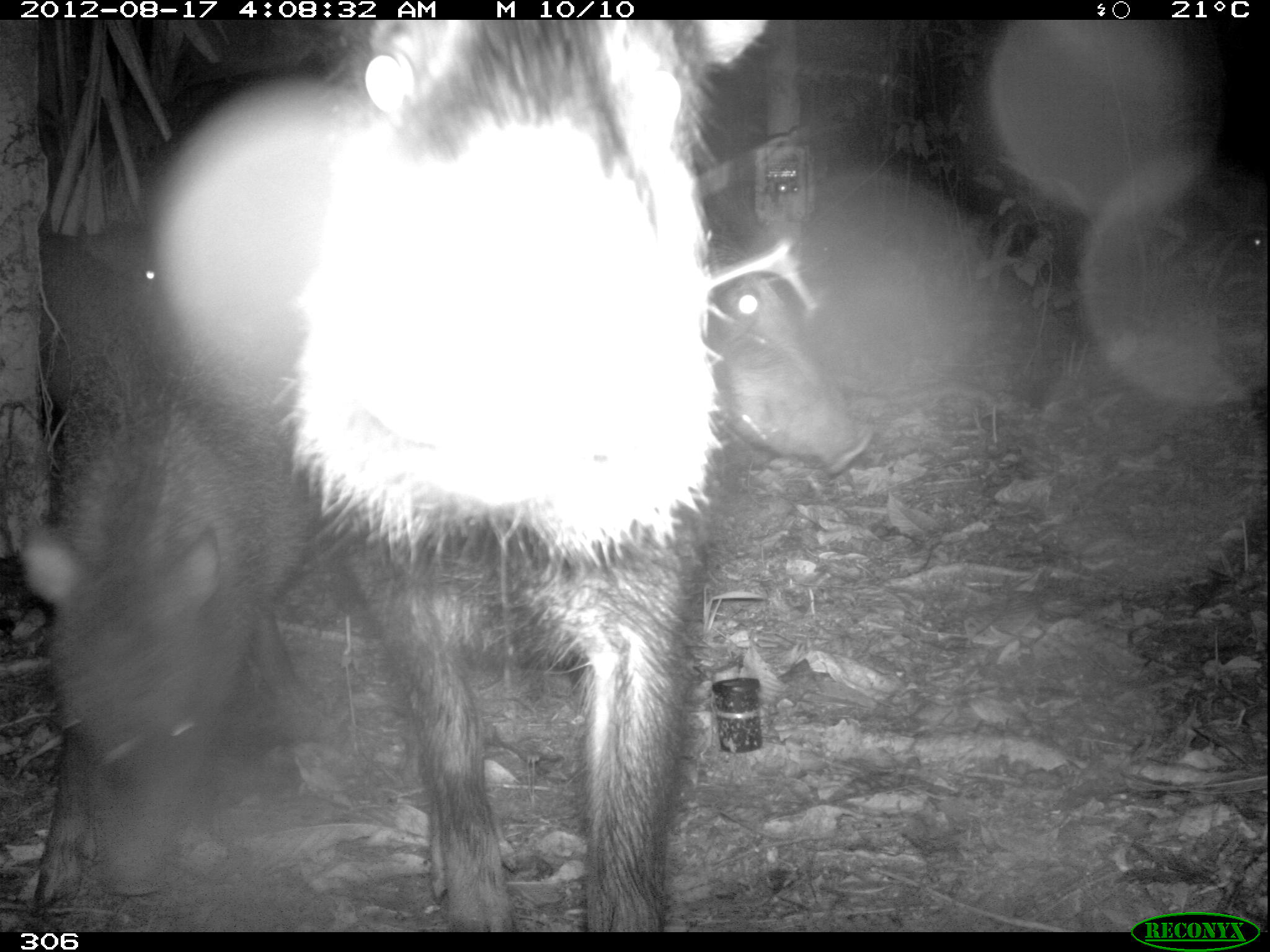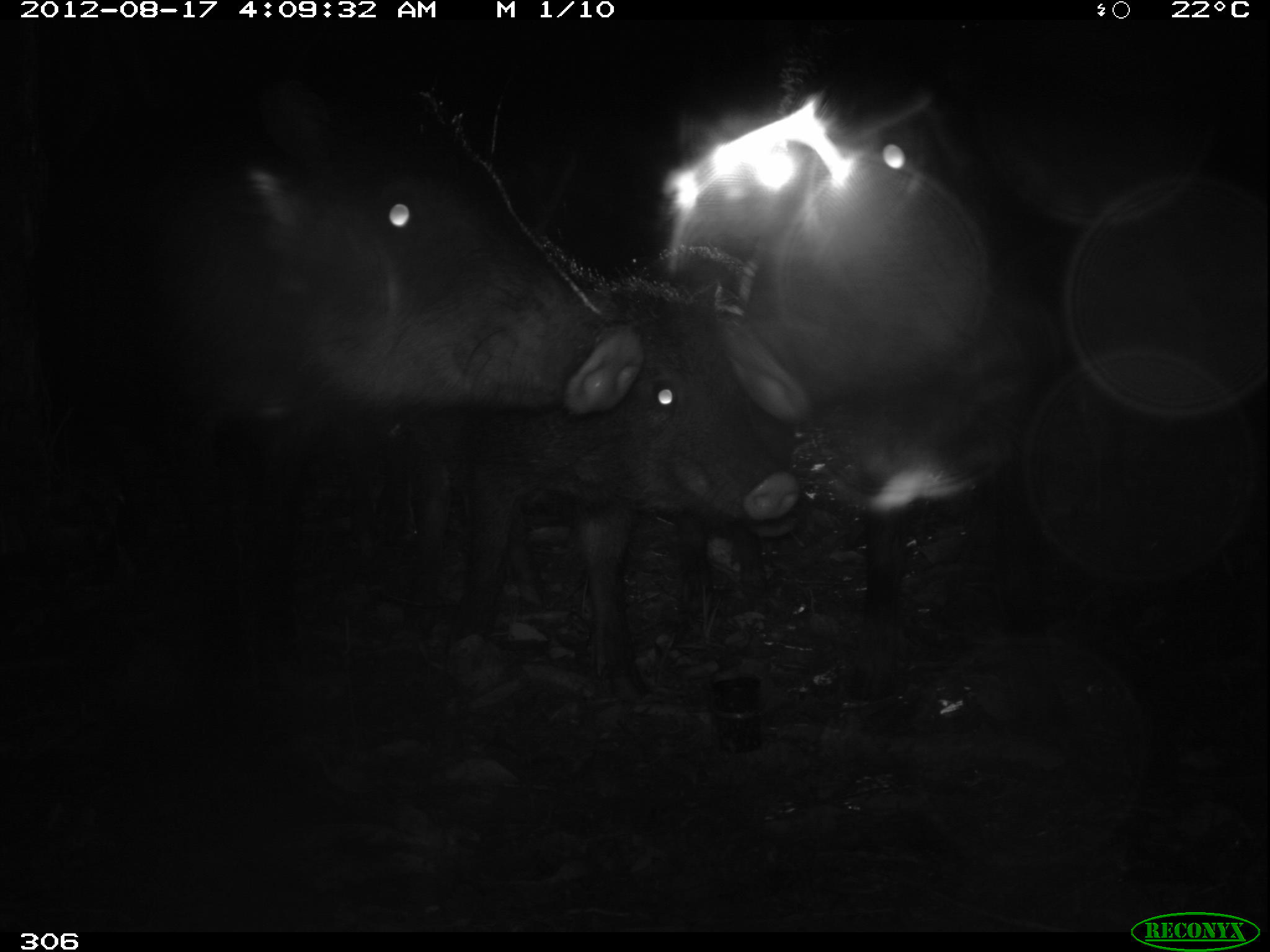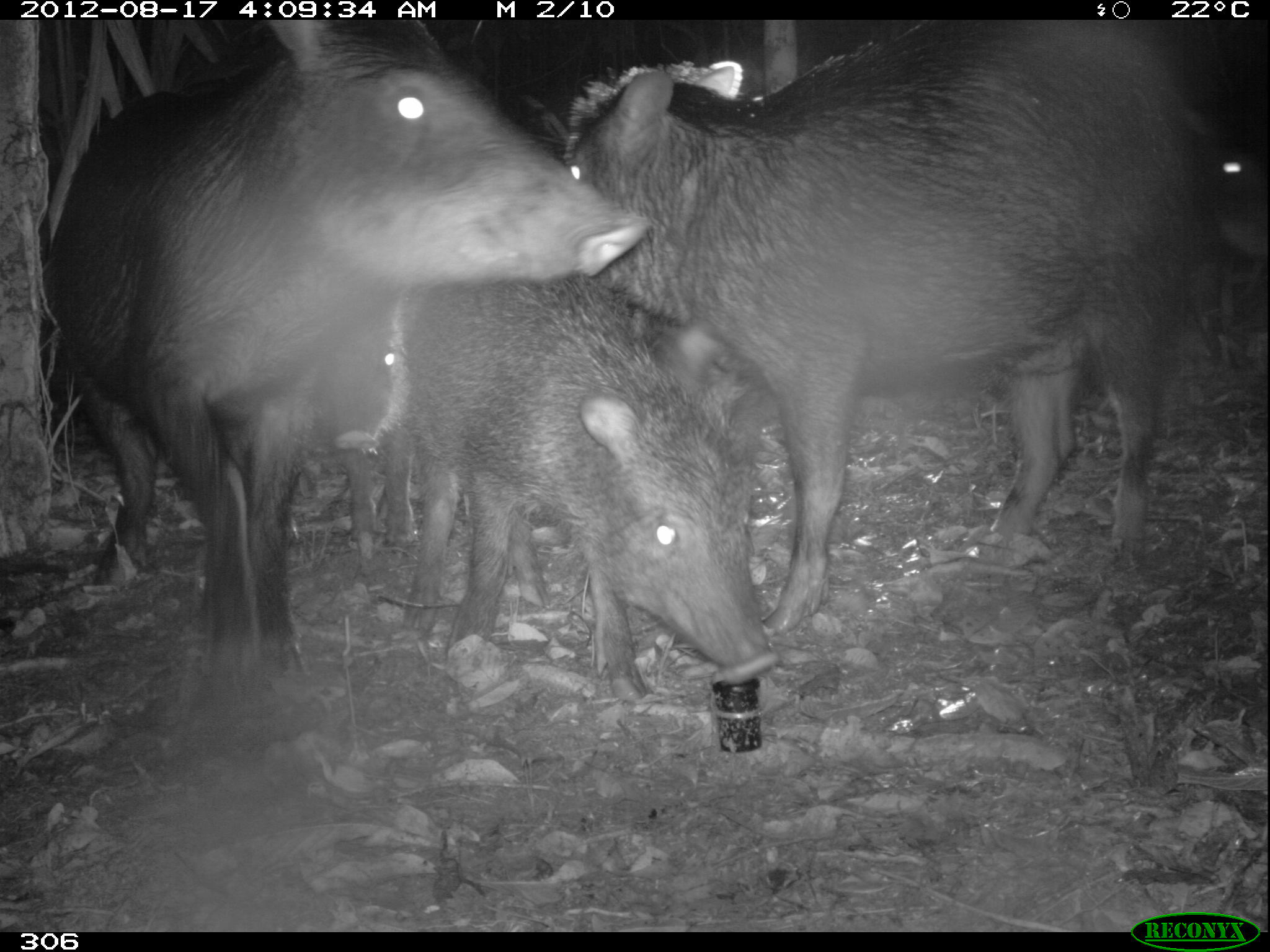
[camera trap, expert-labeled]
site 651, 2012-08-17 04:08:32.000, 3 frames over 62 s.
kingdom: Animalia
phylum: Chordata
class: Mammalia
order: Artiodactyla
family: Tayassuidae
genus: Tayassu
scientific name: Tayassu pecari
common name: white-lipped peccary